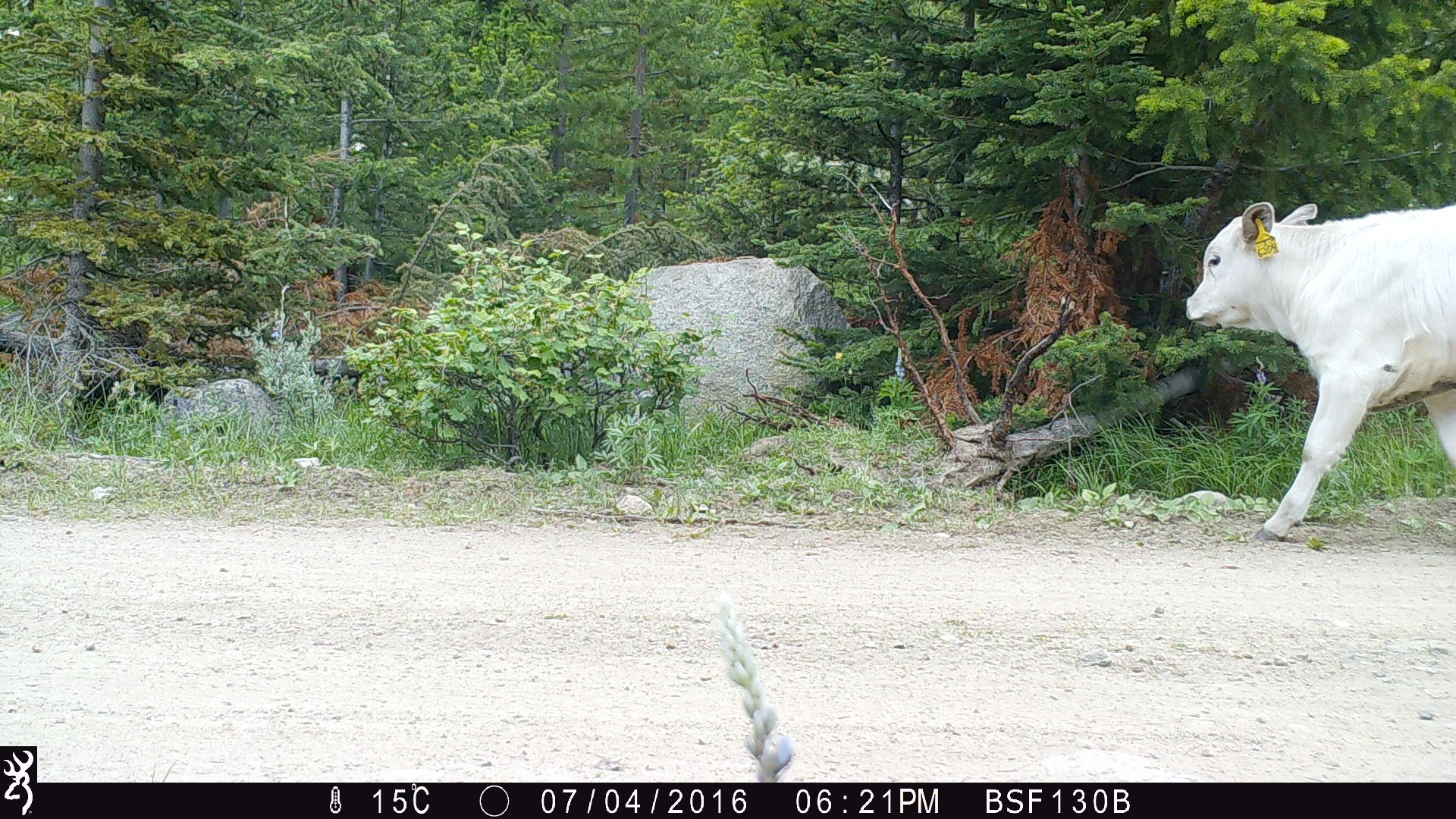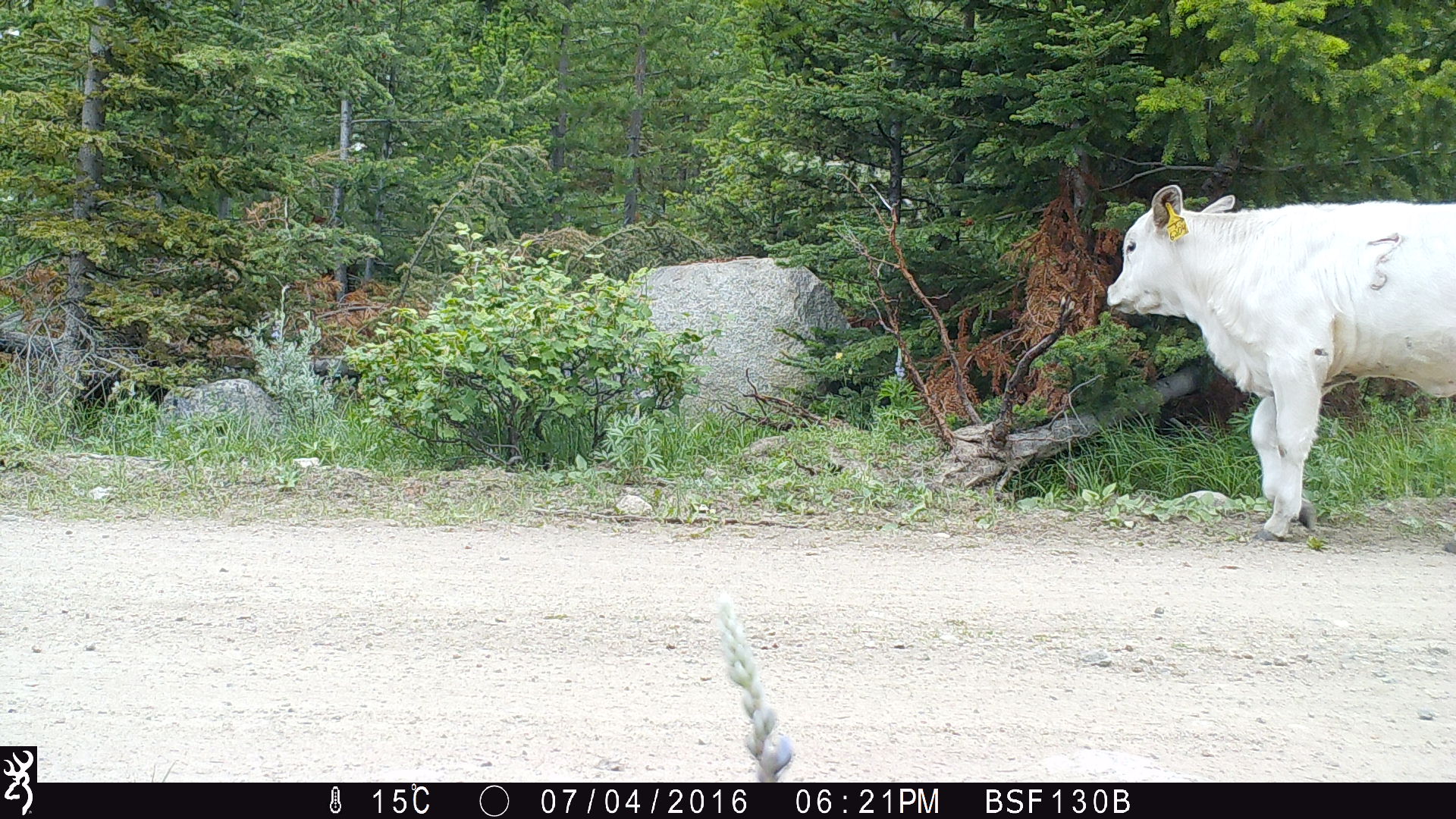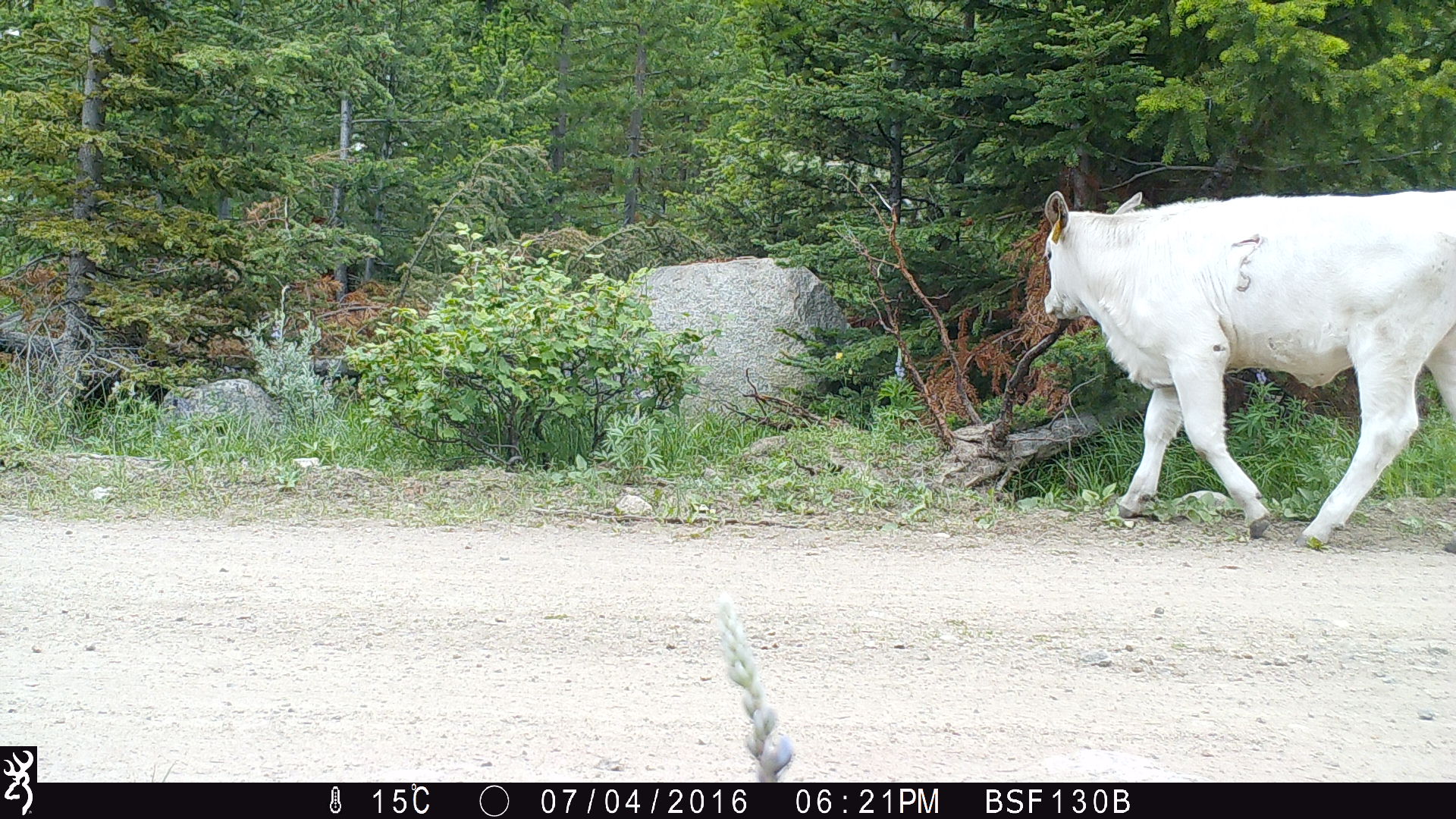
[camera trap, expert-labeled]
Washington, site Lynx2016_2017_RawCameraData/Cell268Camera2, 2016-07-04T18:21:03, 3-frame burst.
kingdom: Animalia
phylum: Chordata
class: Mammalia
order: Artiodactyla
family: Bovidae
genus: Bos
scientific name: Bos taurus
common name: domestic cattle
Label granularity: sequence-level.